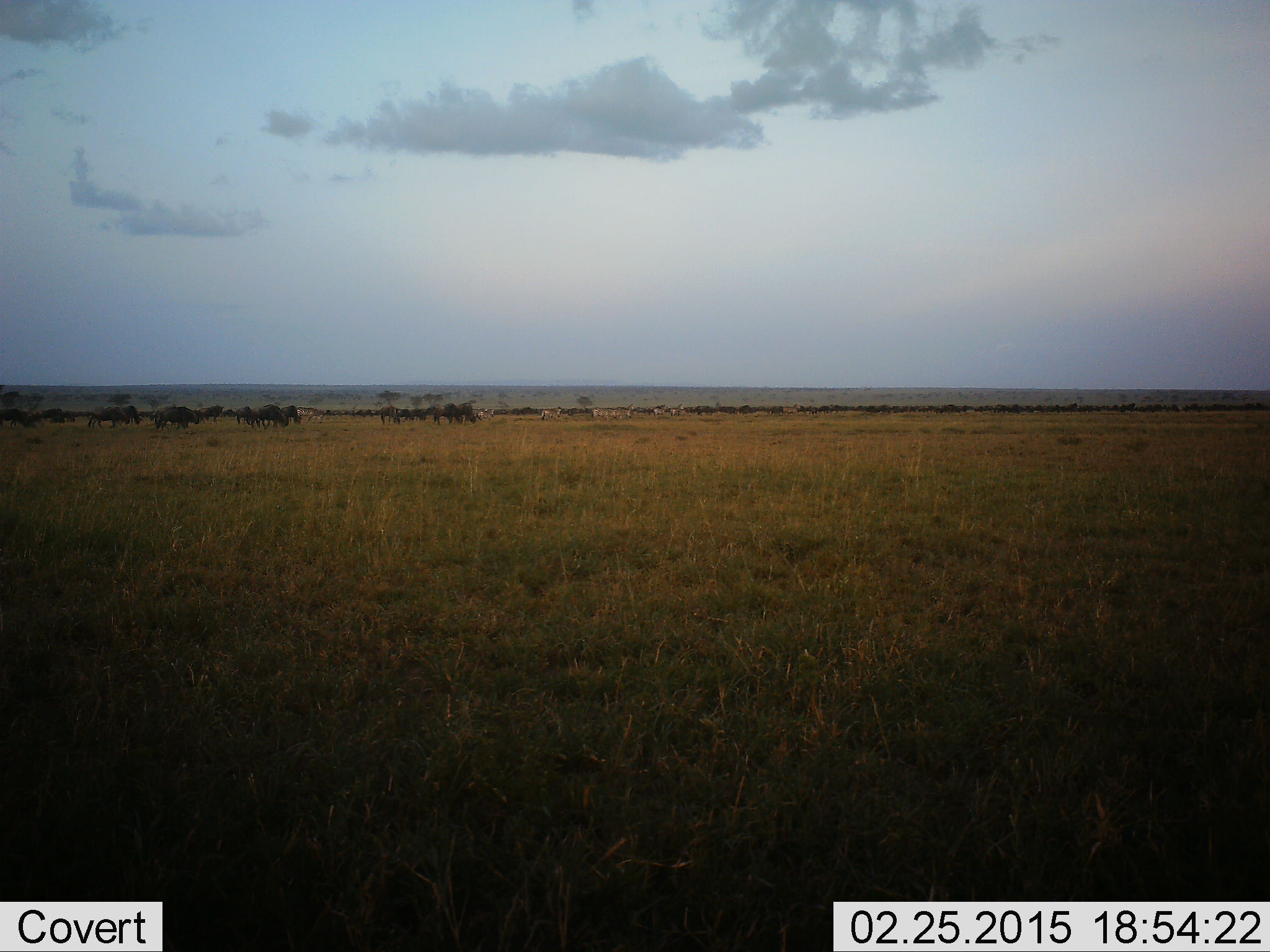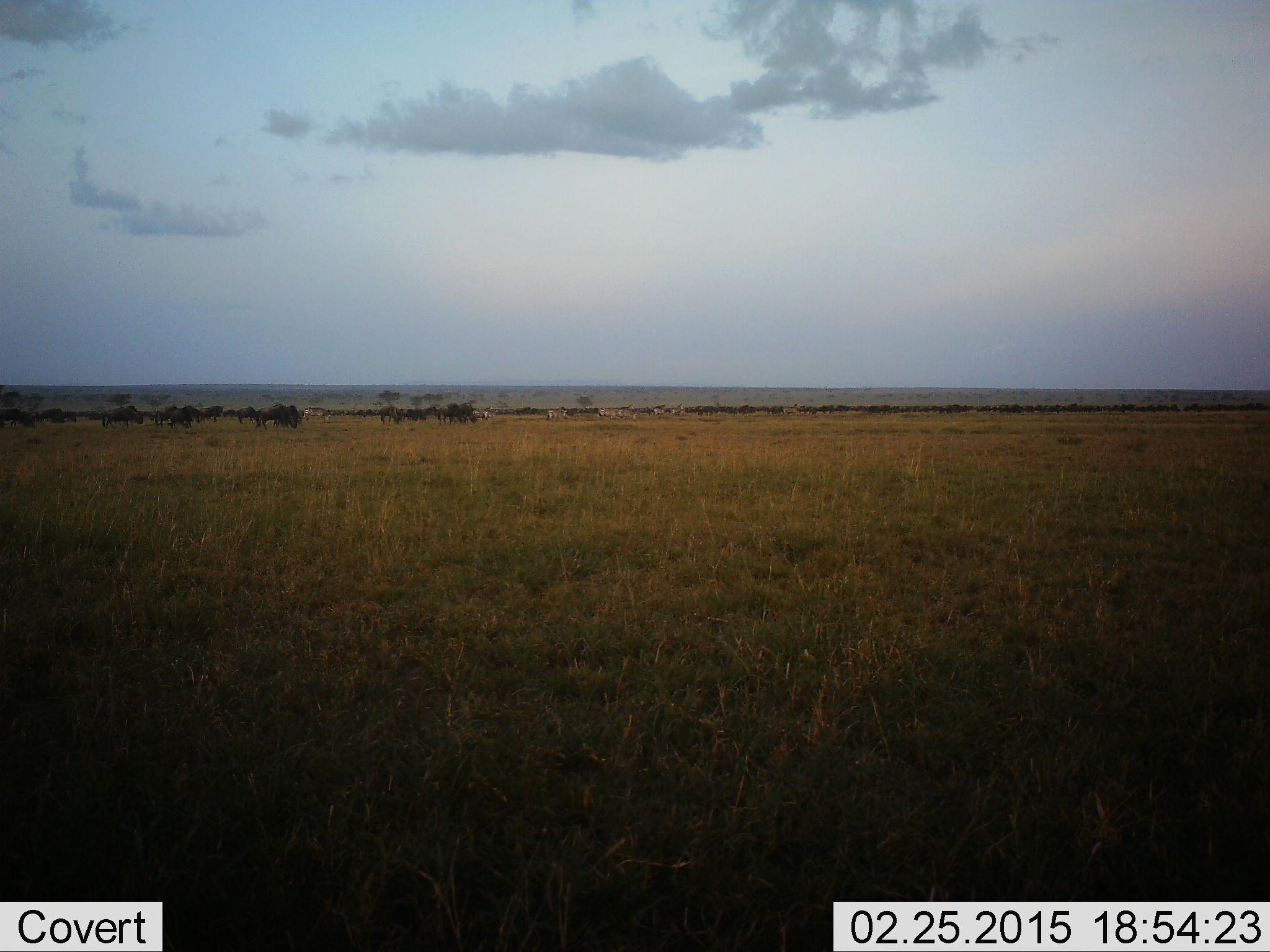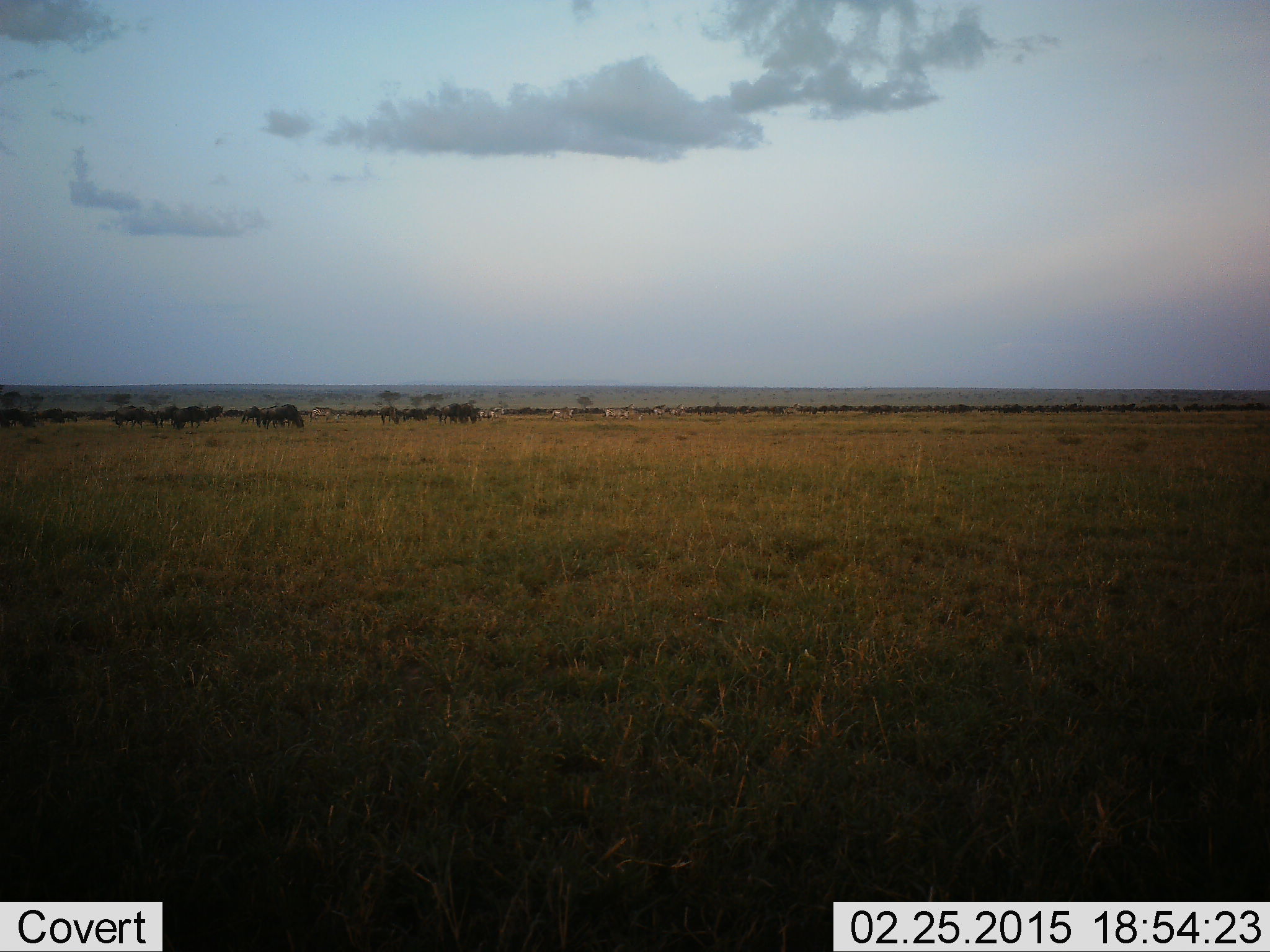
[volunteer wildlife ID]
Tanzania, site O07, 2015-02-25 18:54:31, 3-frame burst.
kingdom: Animalia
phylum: Chordata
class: Mammalia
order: Artiodactyla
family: Bovidae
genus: Connochaetes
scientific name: Connochaetes taurinus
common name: blue wildebeest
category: wildebeest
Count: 11-50.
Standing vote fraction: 18%.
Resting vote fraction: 0%.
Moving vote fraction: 100%.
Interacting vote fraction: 0%.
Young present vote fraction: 0%.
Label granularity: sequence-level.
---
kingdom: Animalia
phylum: Chordata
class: Mammalia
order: Perissodactyla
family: Equidae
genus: Equus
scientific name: Equus quagga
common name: plains zebra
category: zebra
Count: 7.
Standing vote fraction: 11%.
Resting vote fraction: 0%.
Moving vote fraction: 100%.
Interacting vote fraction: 0%.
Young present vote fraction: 0%.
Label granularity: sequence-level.